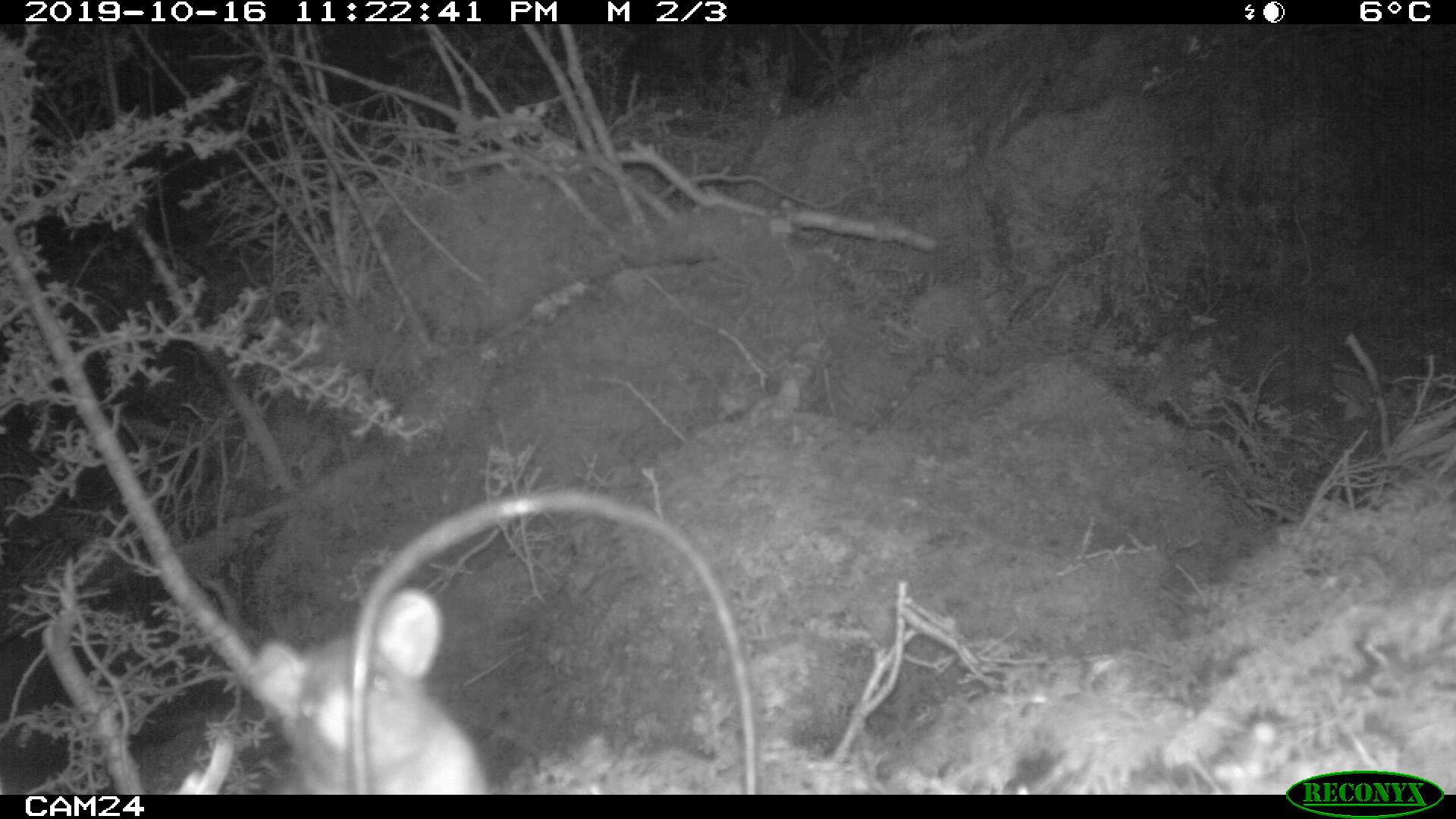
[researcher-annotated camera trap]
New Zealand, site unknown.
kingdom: Animalia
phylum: Chordata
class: Mammalia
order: Rodentia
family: Muridae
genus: Rattus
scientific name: Rattus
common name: rat